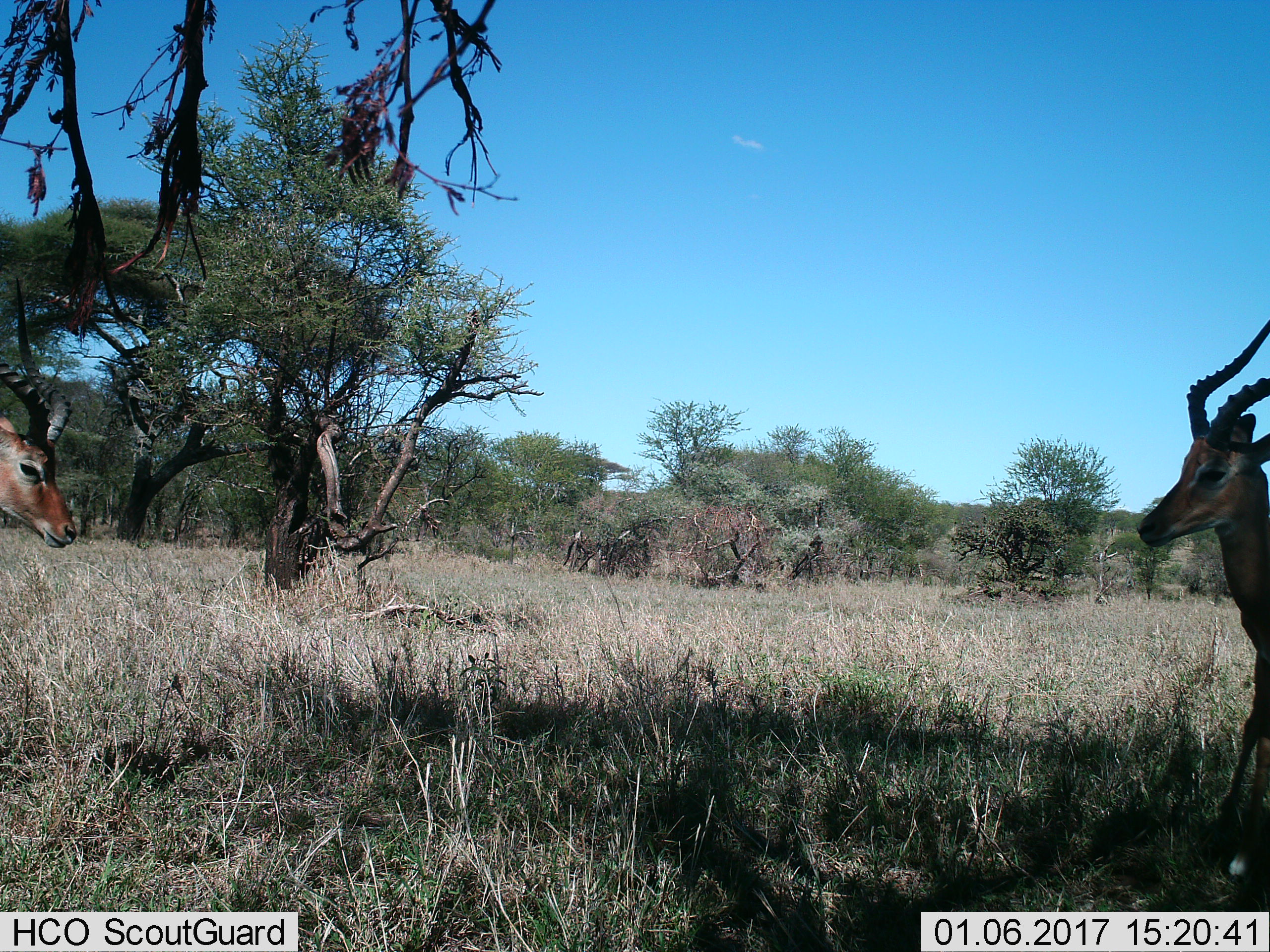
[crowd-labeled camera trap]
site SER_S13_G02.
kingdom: Animalia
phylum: Chordata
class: Mammalia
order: Artiodactyla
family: Bovidae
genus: Aepyceros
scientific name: Aepyceros melampus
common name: impala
Impala (Aepyceros melampus), count 2. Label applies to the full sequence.